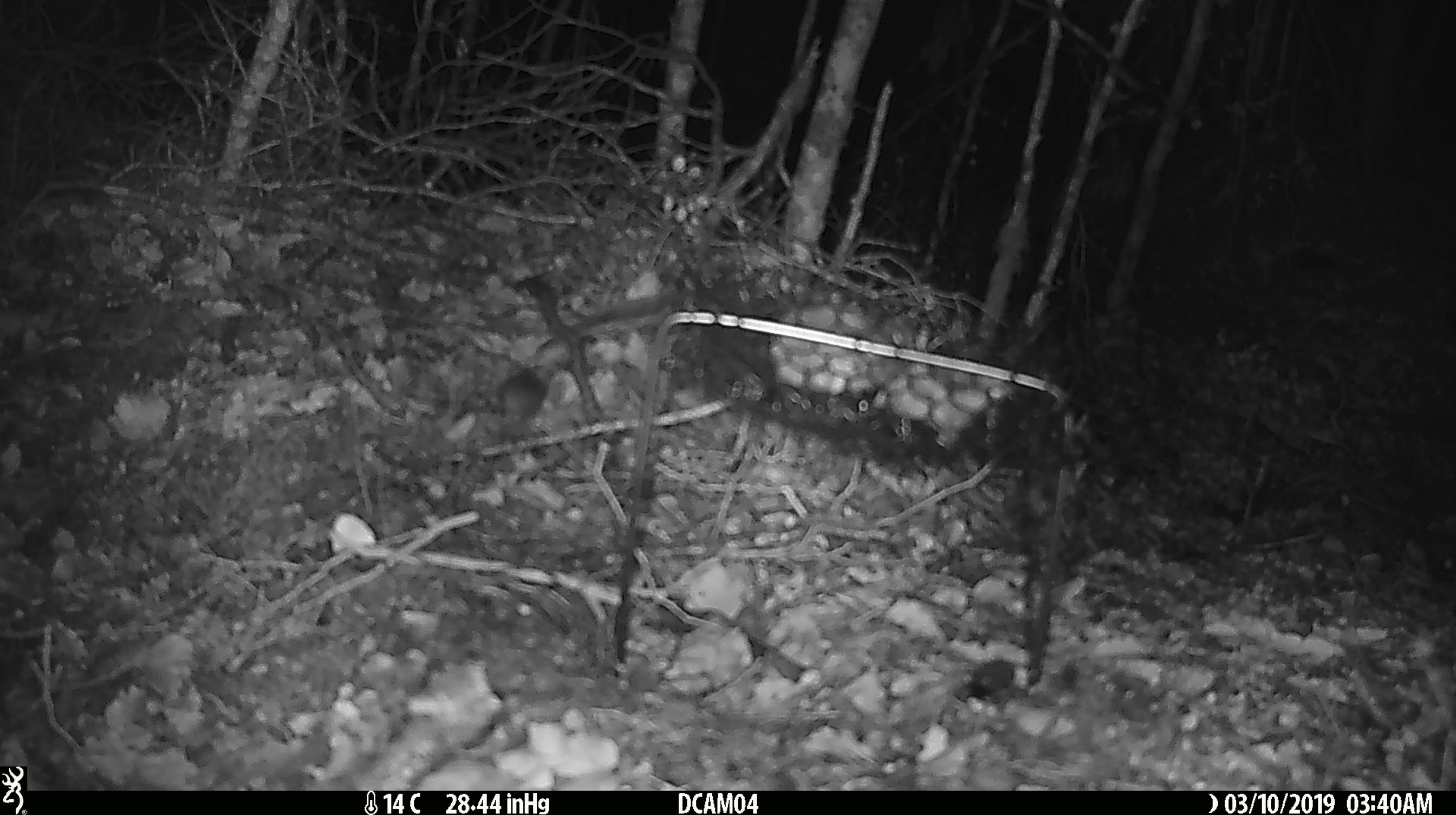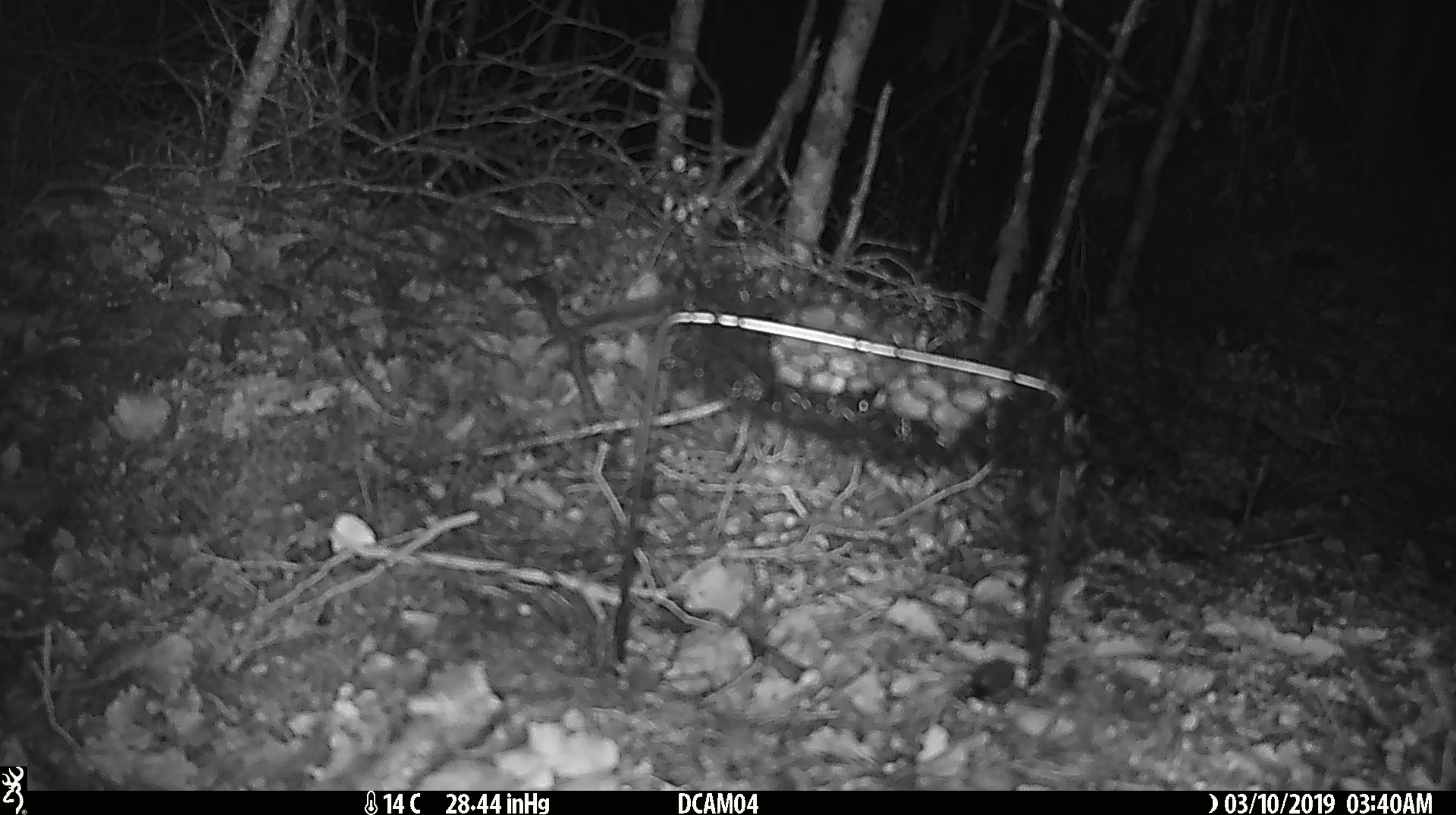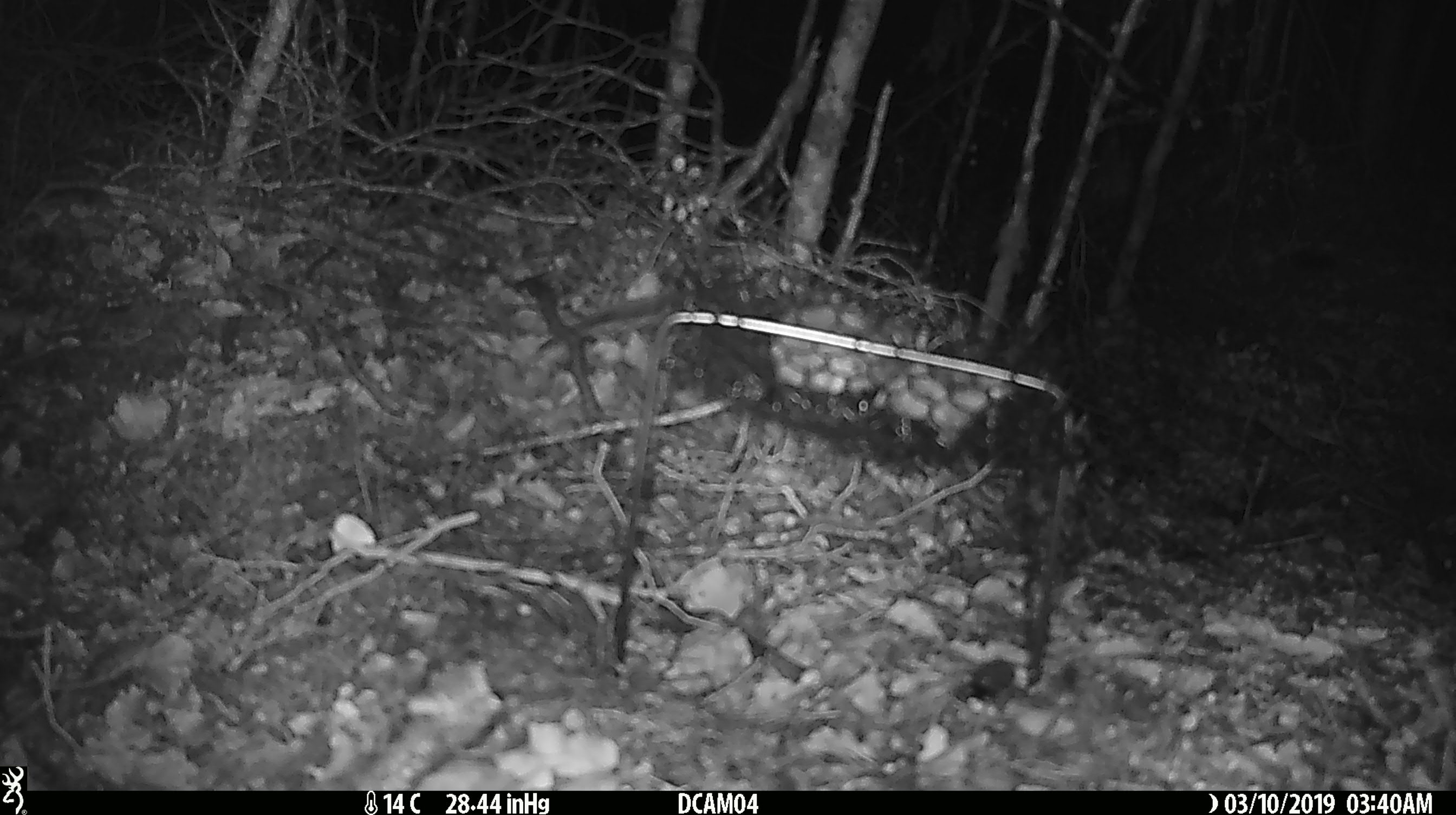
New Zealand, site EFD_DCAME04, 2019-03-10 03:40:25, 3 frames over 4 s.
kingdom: Animalia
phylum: Chordata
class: Mammalia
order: Rodentia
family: Muridae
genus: Mus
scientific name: Mus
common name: mouse